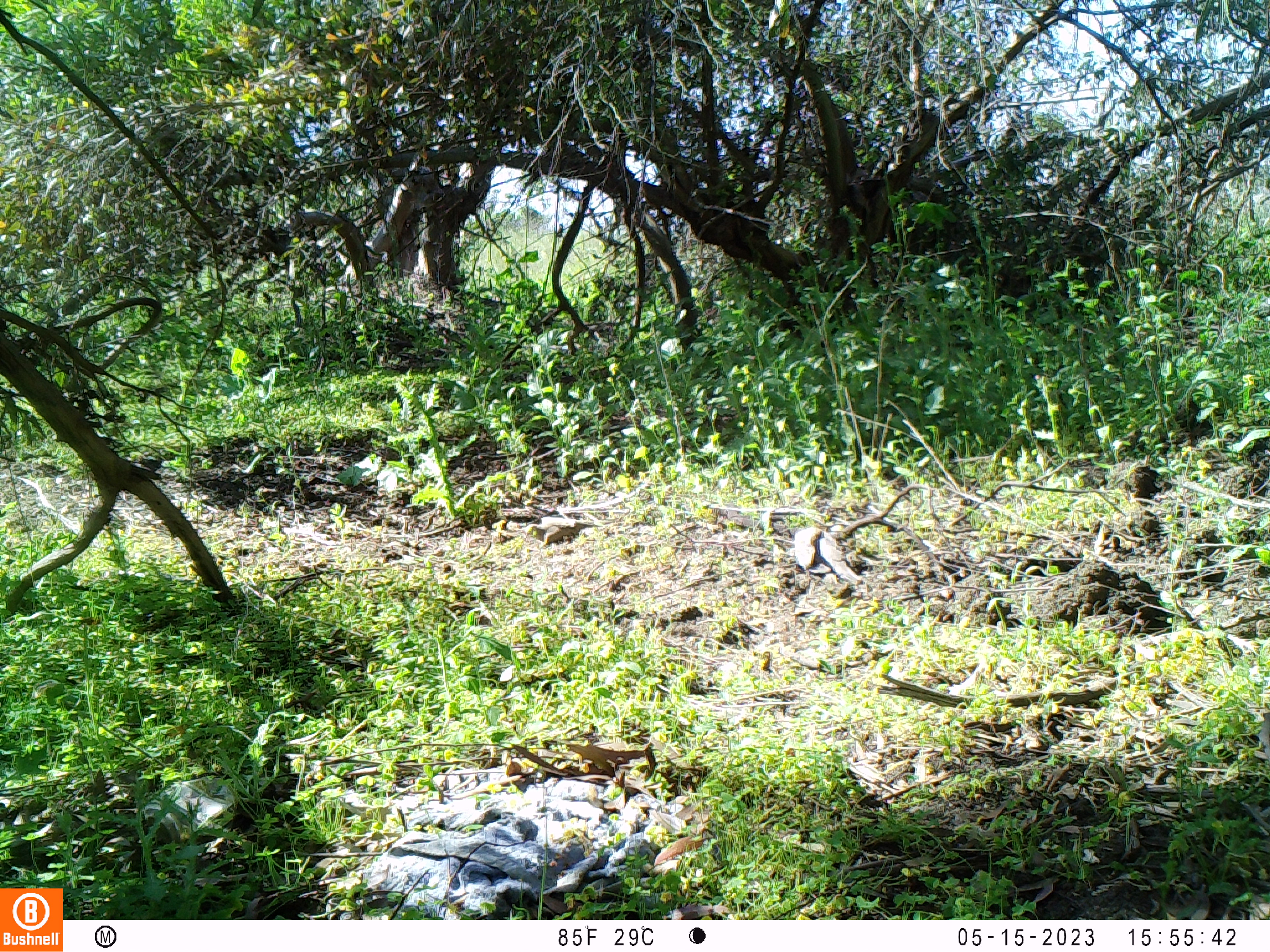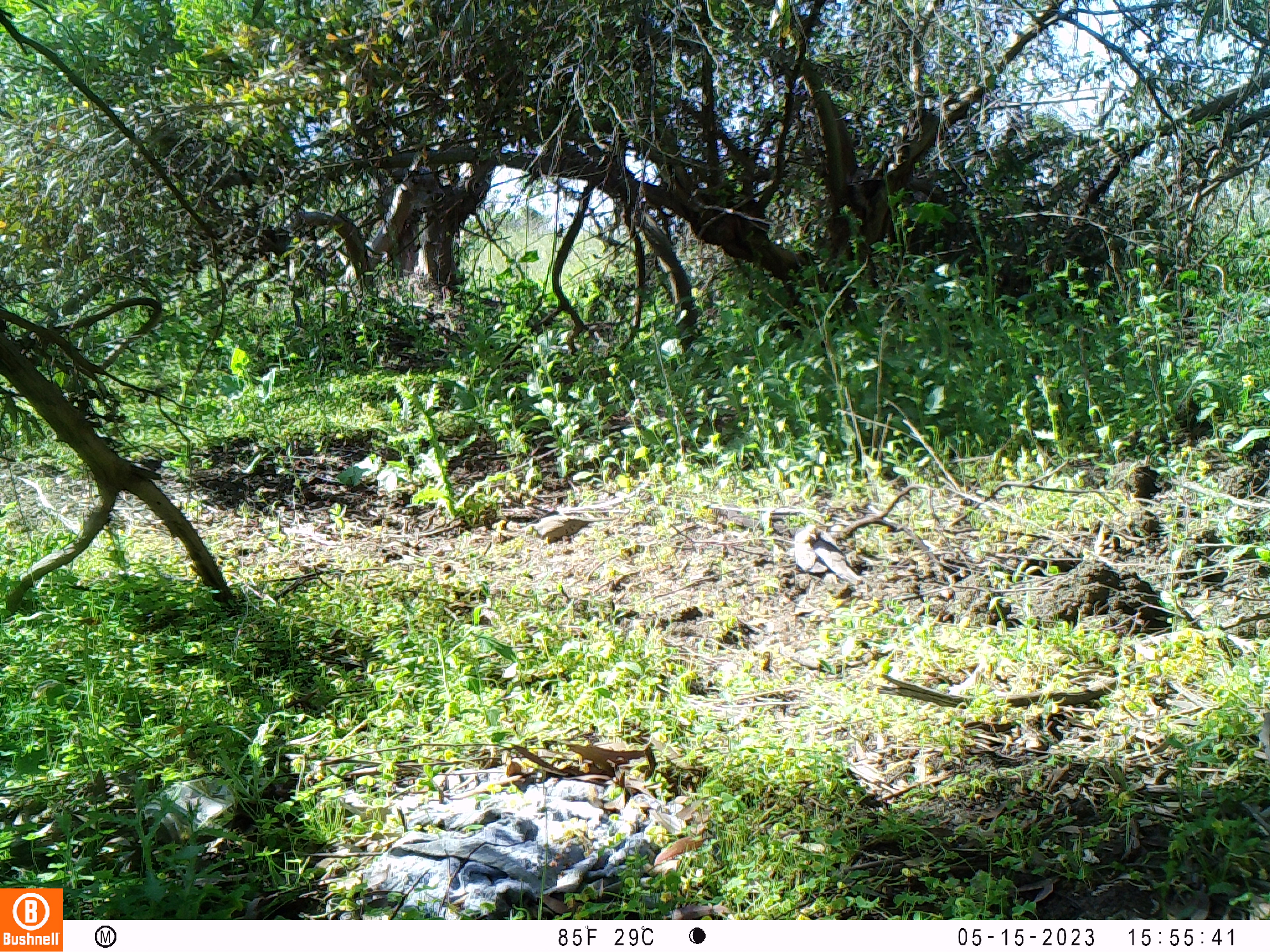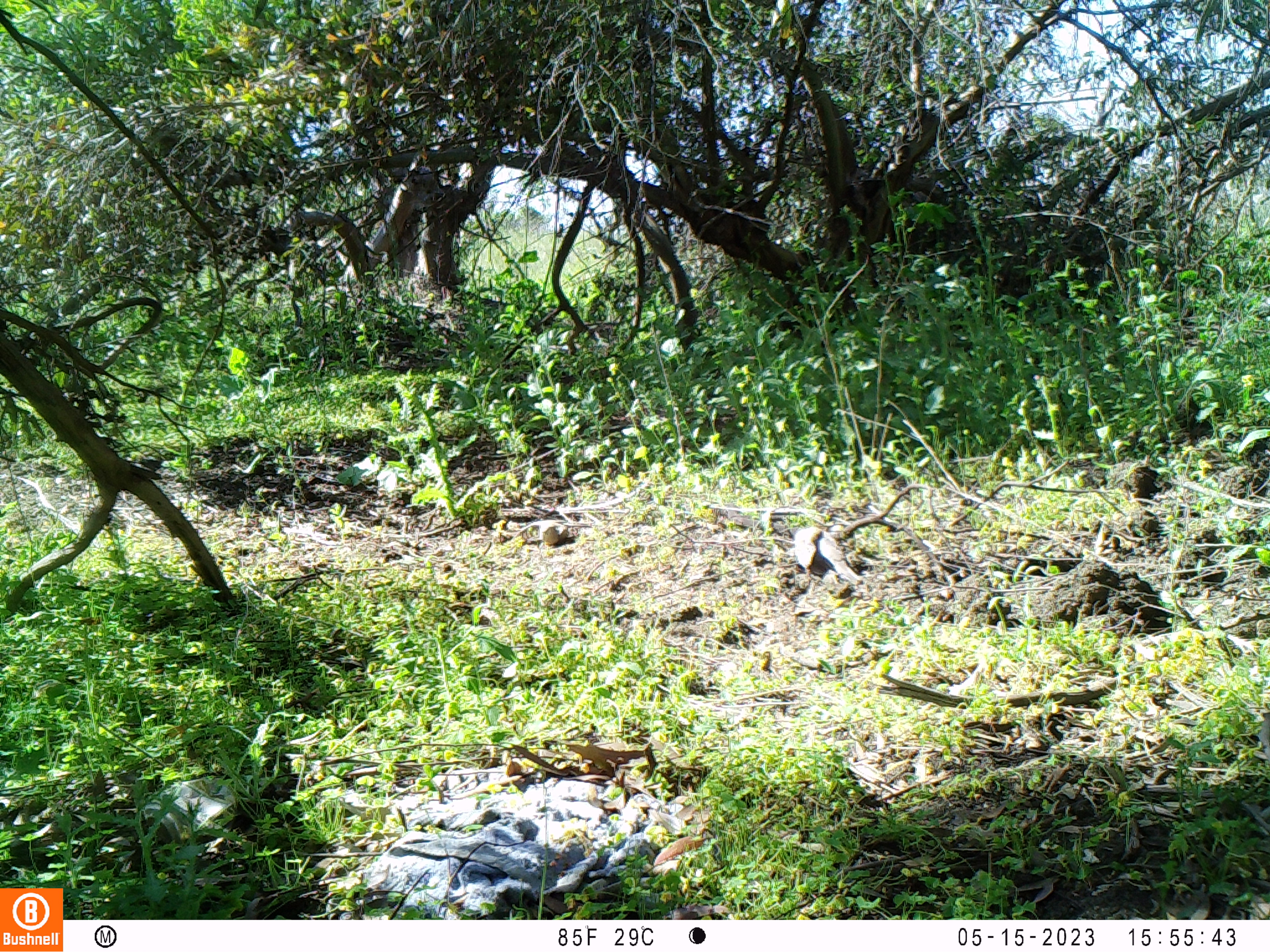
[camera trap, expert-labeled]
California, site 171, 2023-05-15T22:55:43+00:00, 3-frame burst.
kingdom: Animalia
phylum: Chordata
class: Aves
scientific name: Aves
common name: bird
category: unknown bird